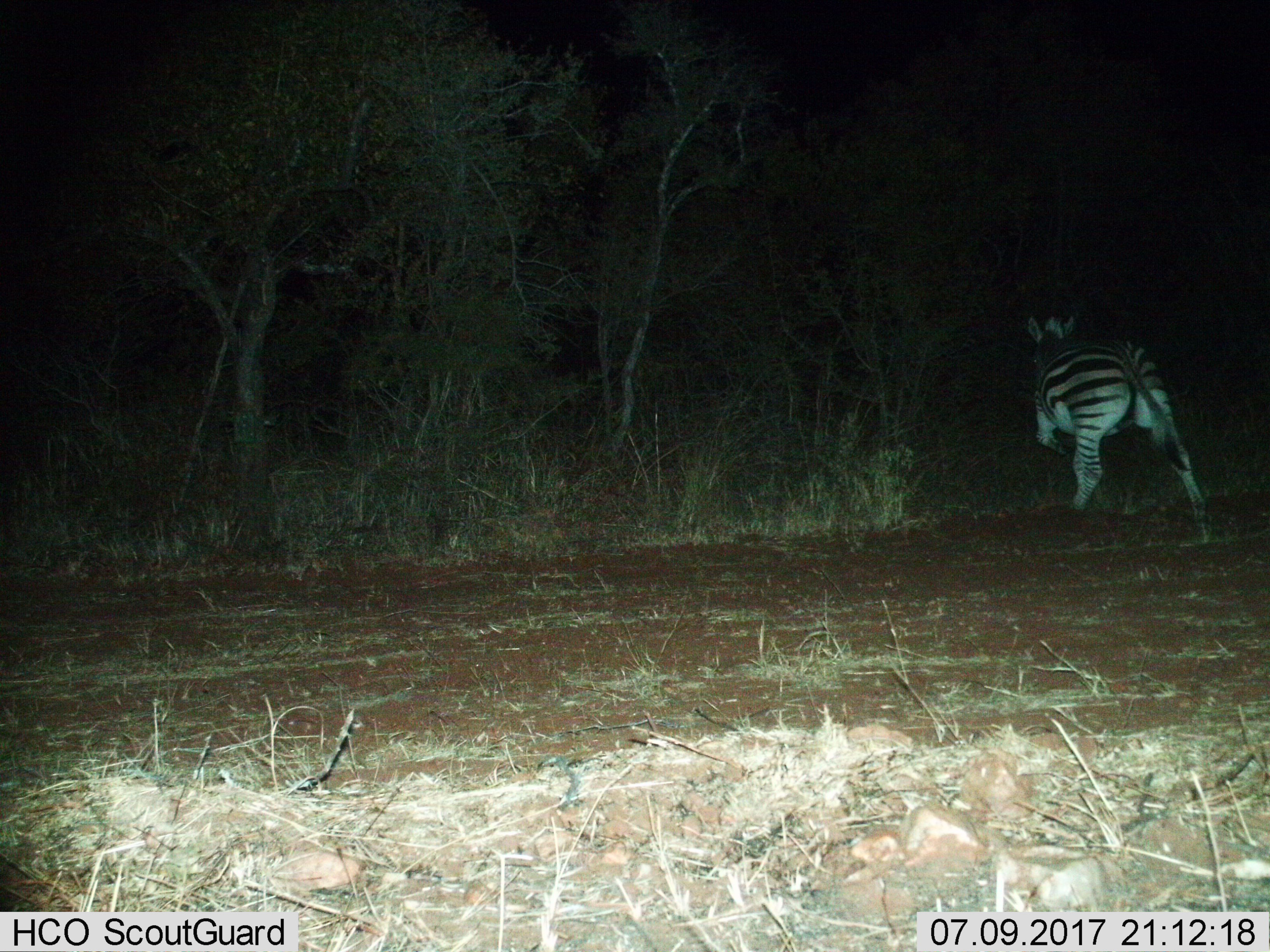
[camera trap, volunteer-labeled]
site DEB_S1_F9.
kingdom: Animalia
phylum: Chordata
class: Mammalia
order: Perissodactyla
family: Equidae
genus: Equus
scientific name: Equus quagga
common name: plains zebra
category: zebraplains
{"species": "zebraplains (plains zebra) (Equus quagga)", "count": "1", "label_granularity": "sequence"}